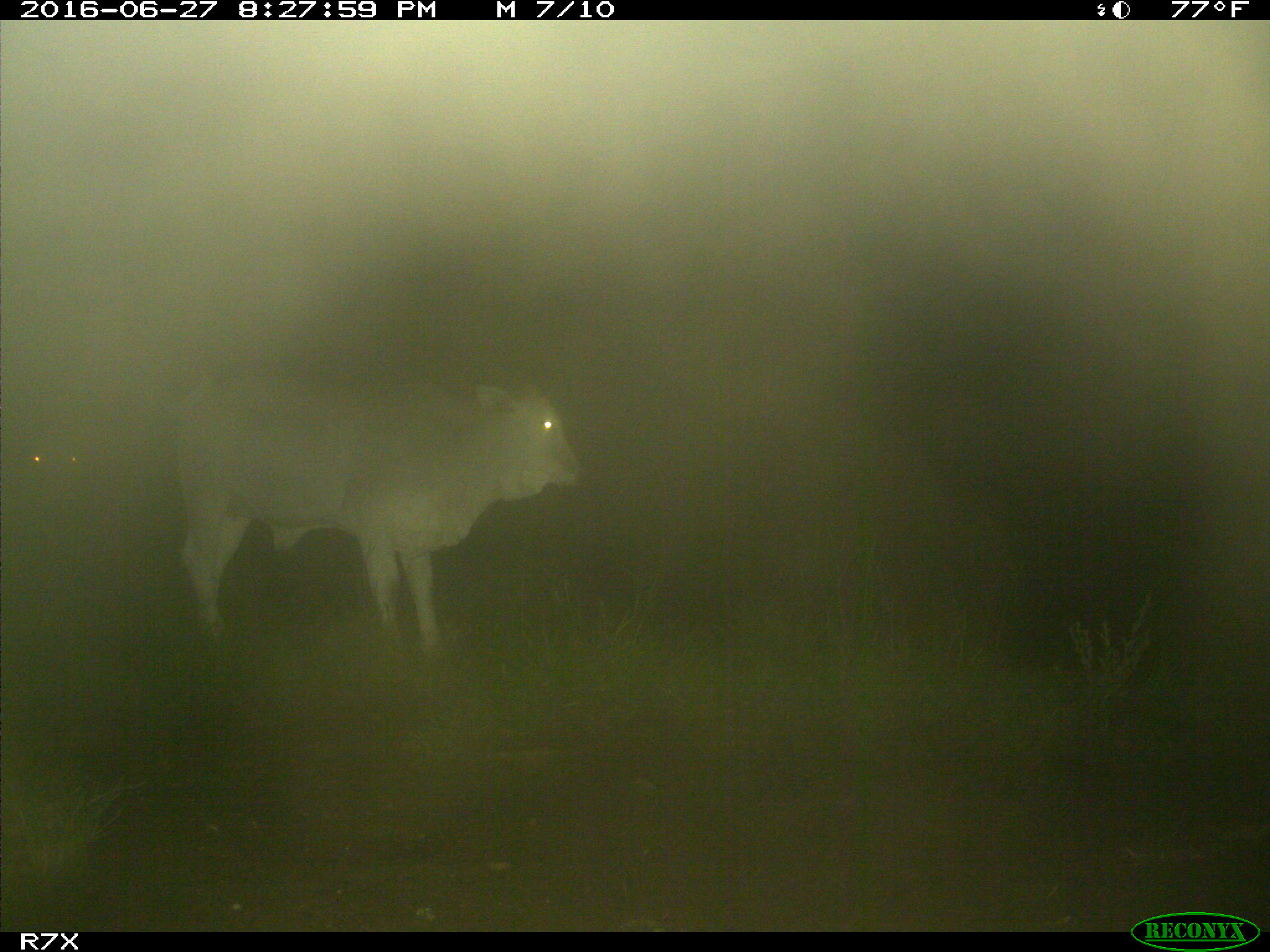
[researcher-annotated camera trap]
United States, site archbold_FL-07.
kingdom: Animalia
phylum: Chordata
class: Mammalia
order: Artiodactyla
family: Bovidae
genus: Bos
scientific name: Bos taurus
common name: domestic cow